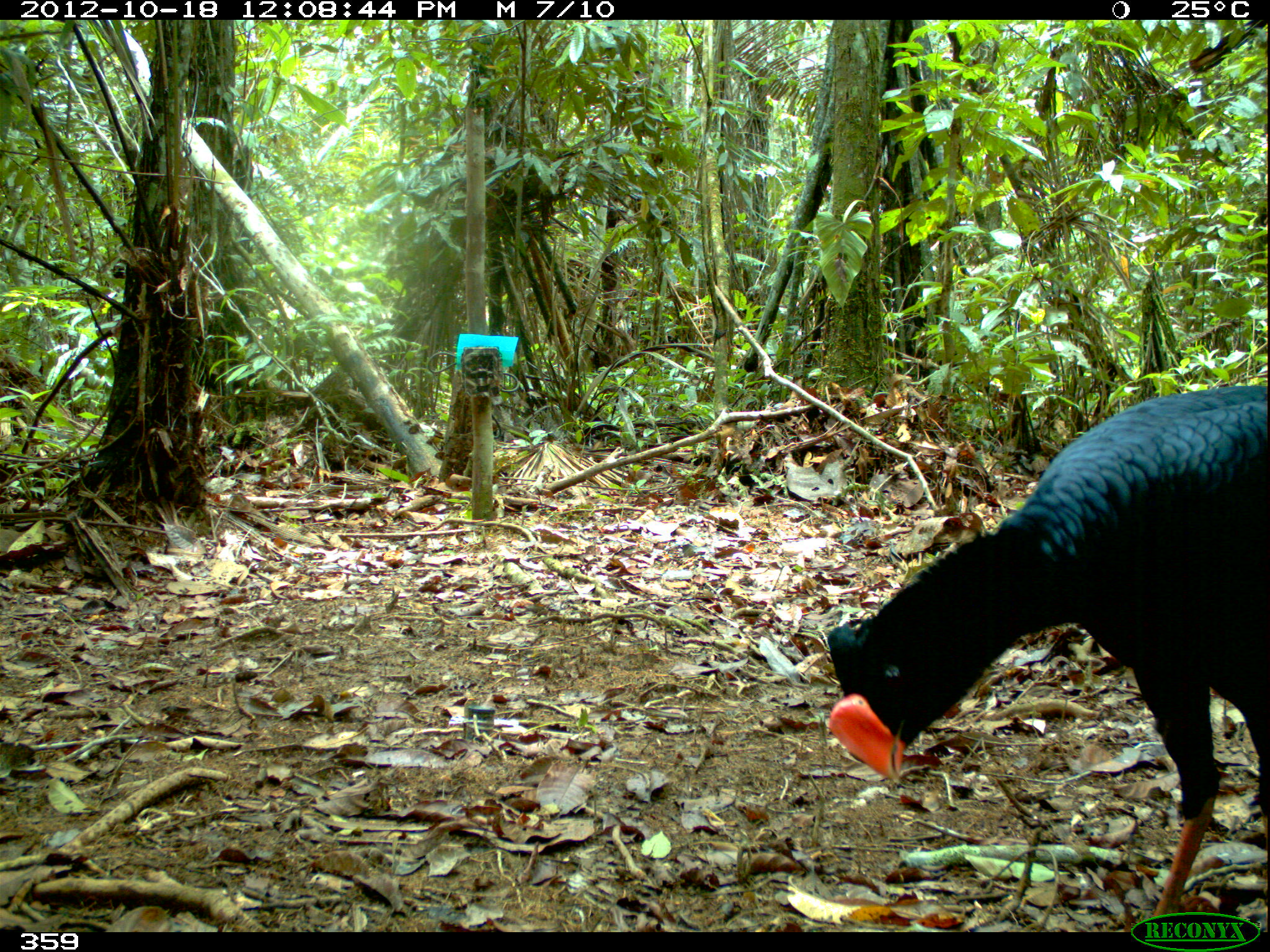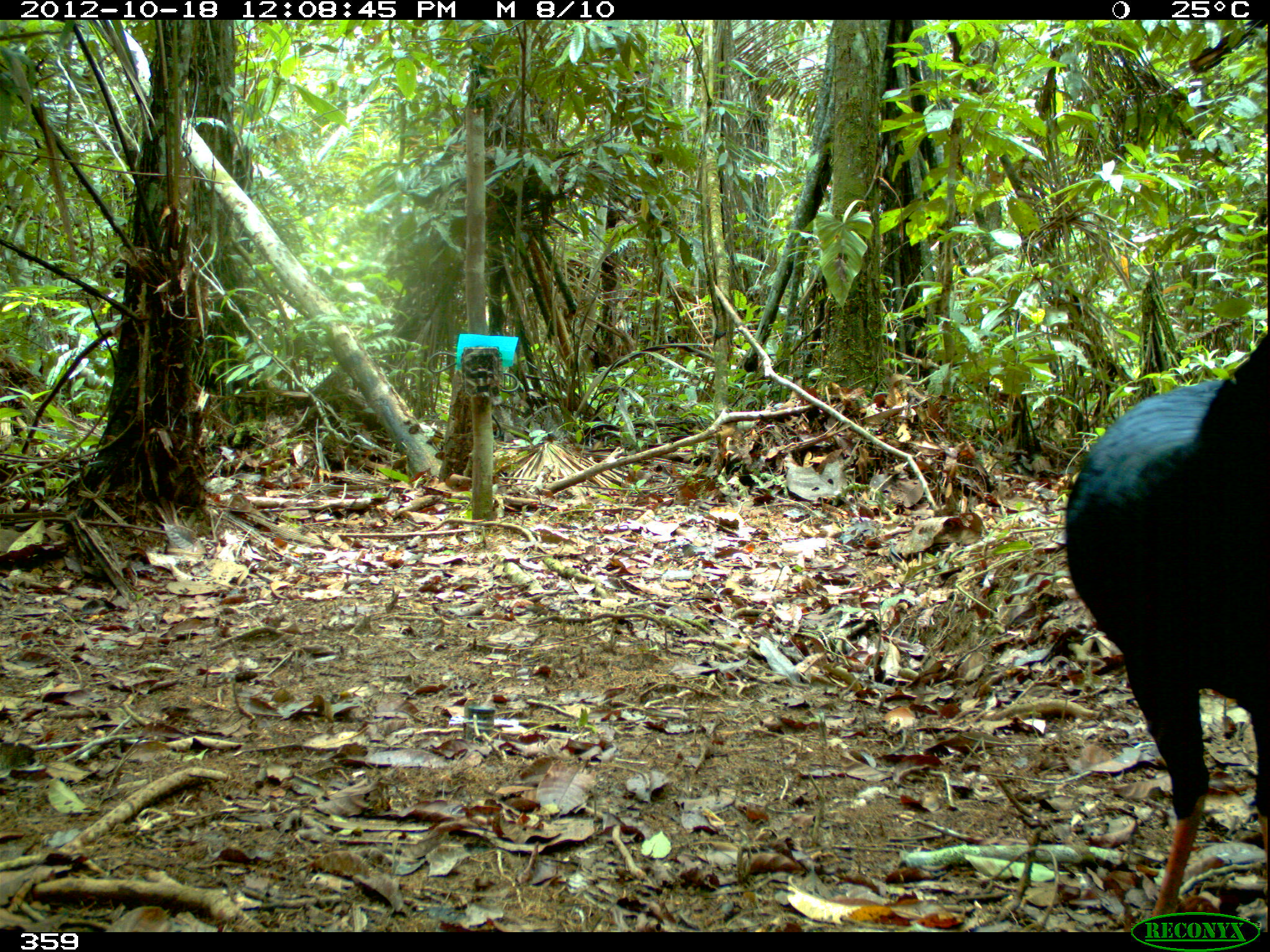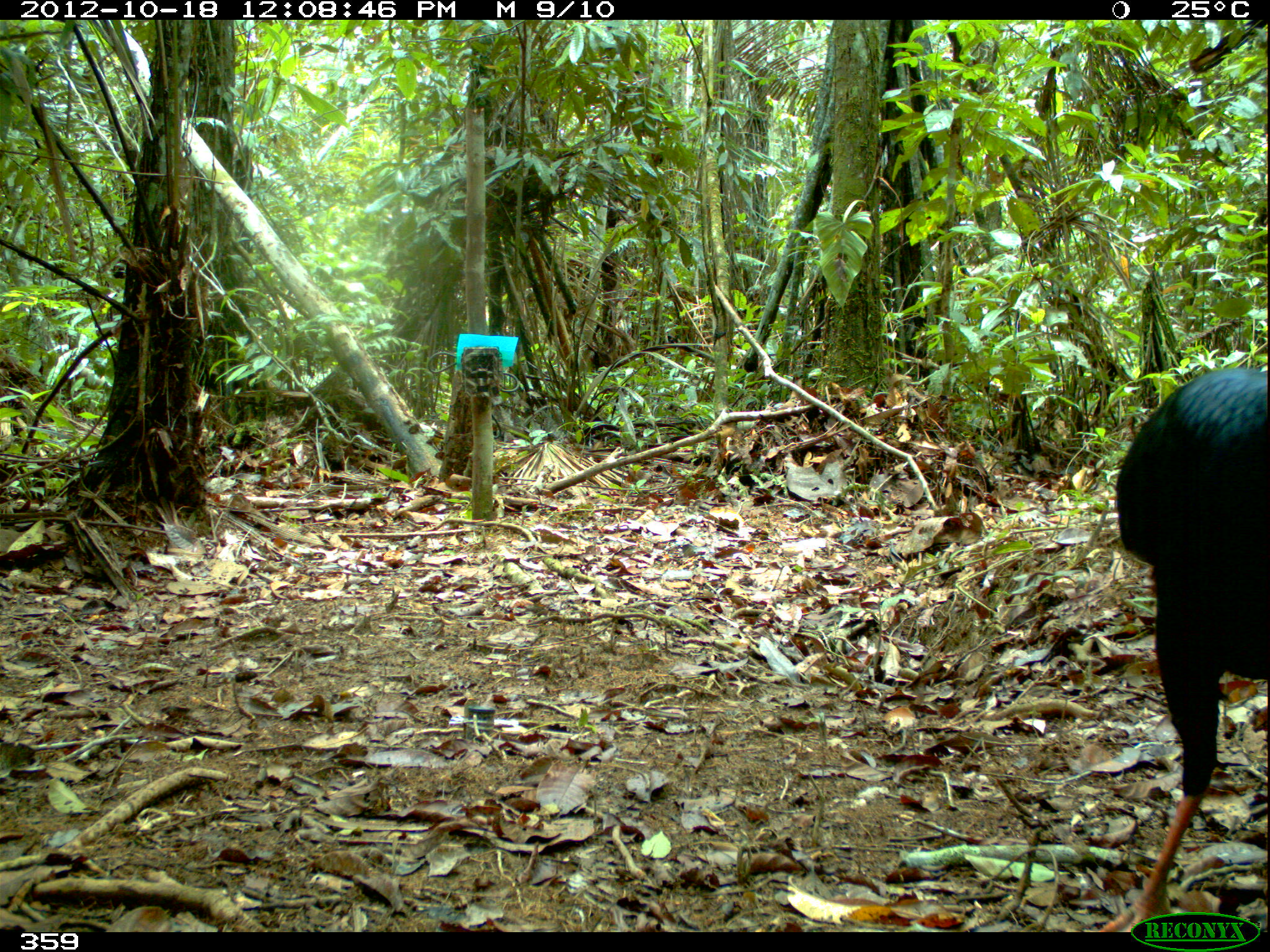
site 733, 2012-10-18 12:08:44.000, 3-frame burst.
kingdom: Animalia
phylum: Chordata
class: Aves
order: Galliformes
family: Cracidae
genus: Mitu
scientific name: Mitu tuberosum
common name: razor-billed curassow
Mitu tuberosum (razor-billed curassow).